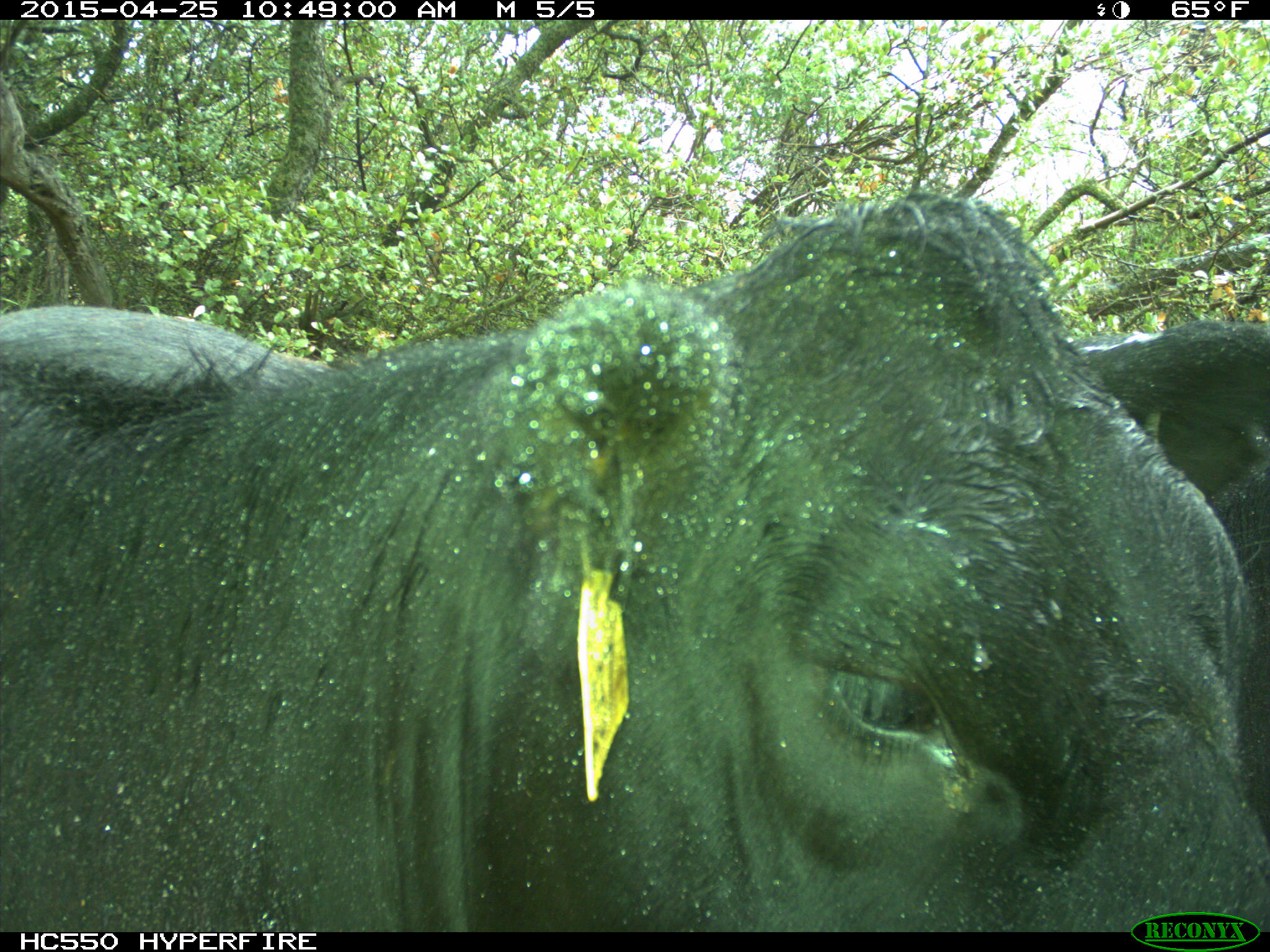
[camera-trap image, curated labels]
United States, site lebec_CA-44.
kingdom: Animalia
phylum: Chordata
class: Mammalia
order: Artiodactyla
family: Suidae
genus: Sus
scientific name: Sus scrofa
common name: wild boar